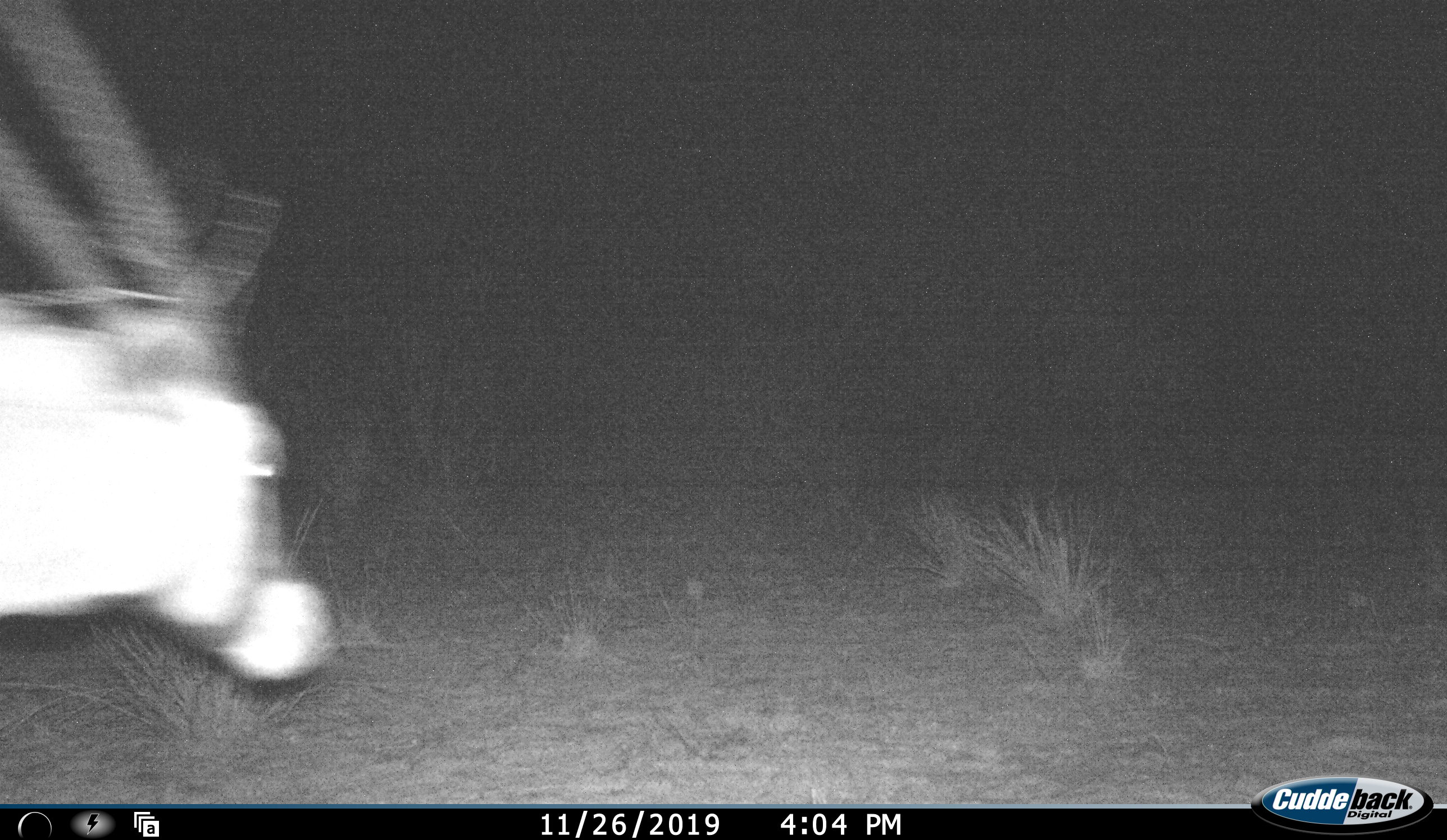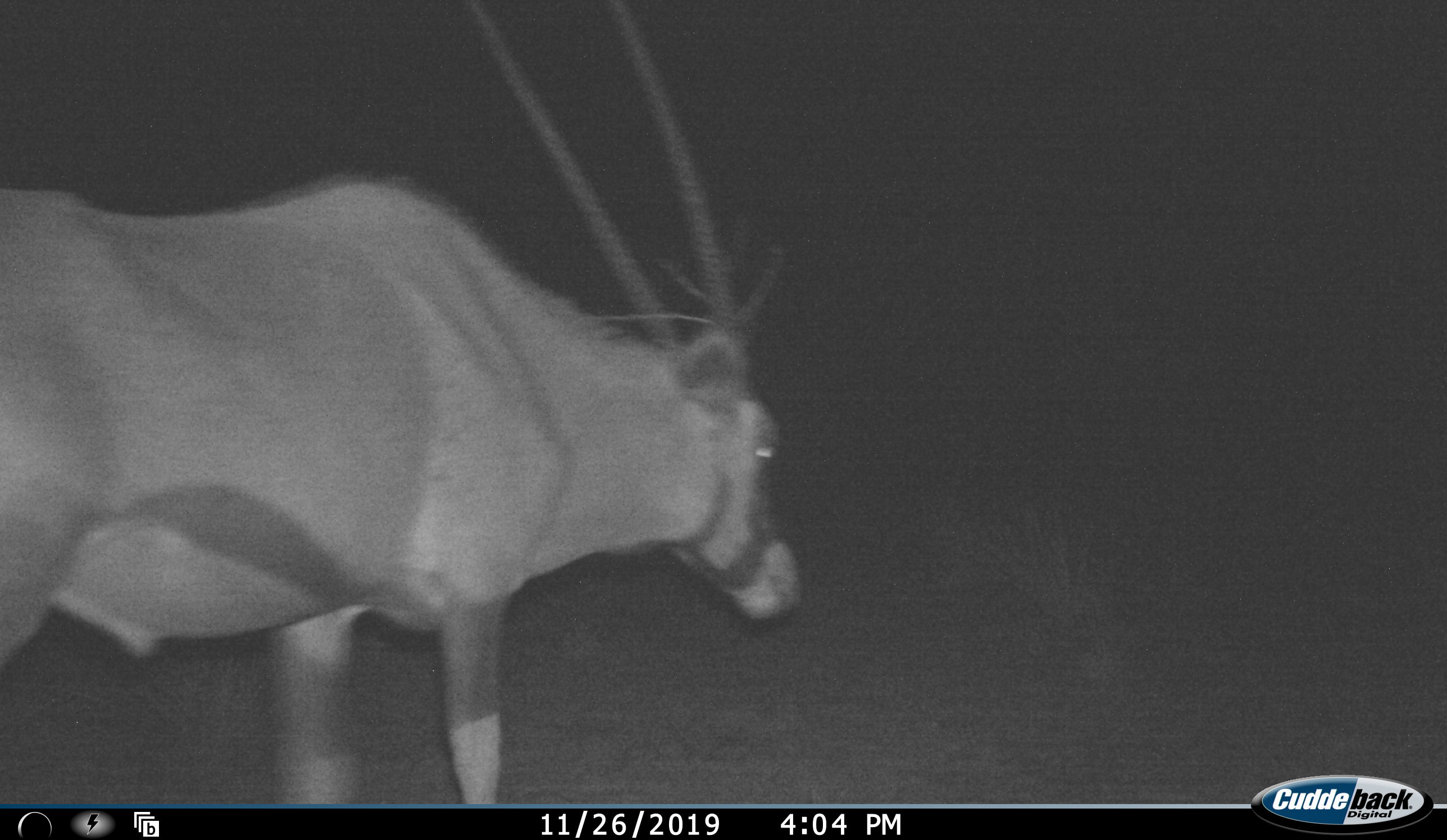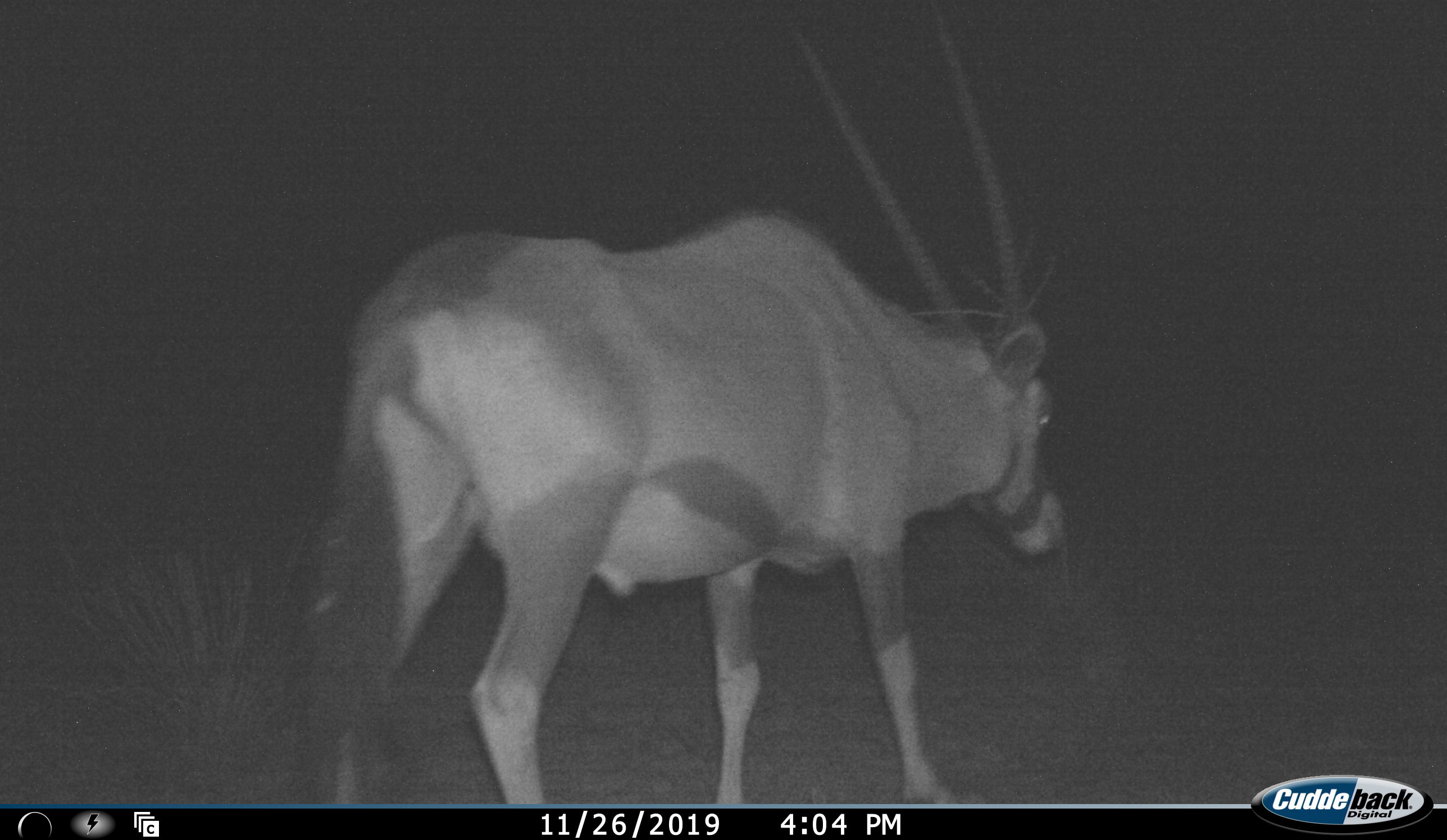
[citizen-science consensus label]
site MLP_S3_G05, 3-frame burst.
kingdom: Animalia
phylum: Chordata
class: Mammalia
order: Artiodactyla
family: Bovidae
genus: Oryx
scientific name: Oryx gazella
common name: gemsbok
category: oryx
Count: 1.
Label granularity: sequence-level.